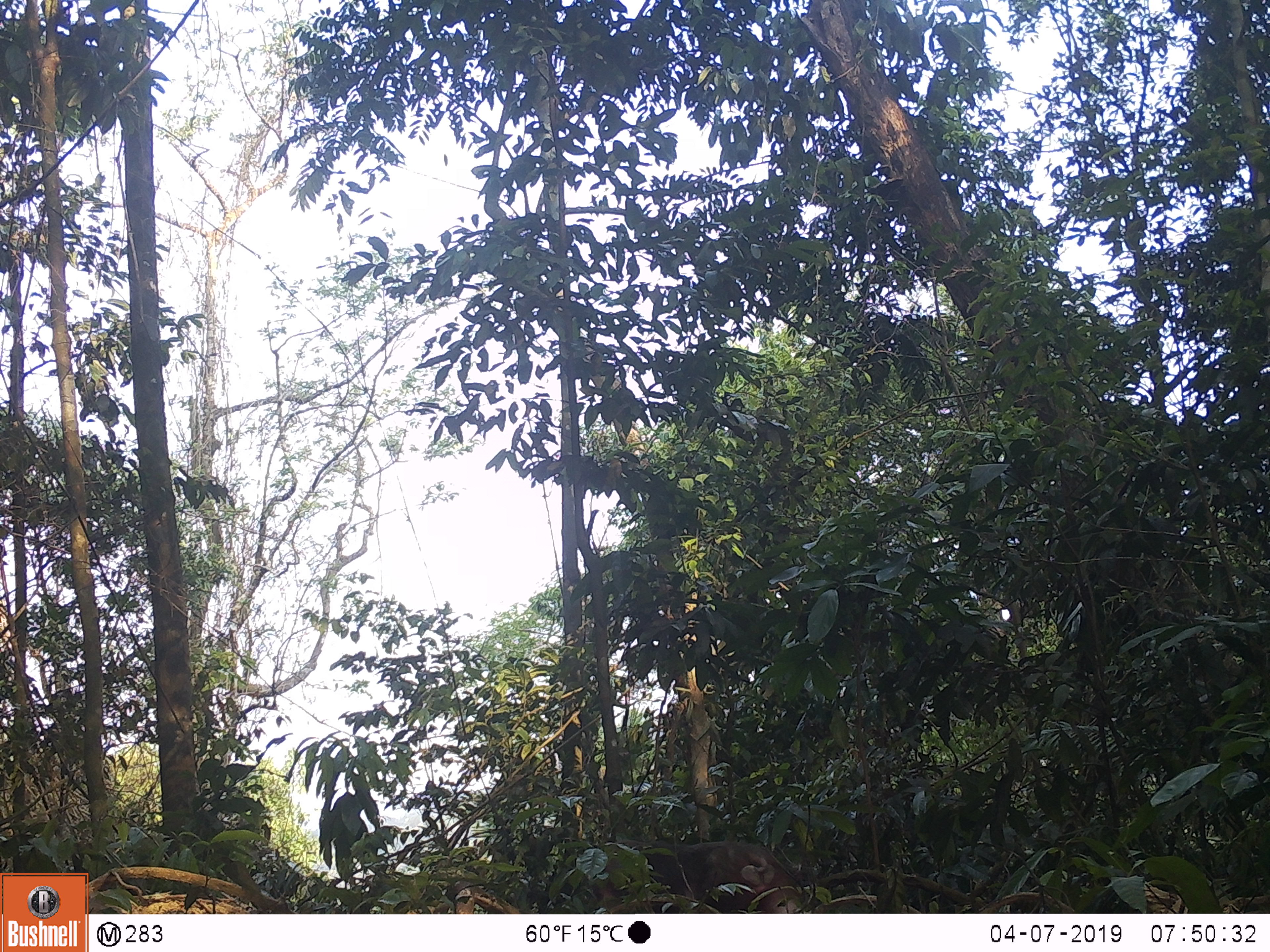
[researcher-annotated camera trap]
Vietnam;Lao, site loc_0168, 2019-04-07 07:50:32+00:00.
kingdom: Animalia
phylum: Chordata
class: Mammalia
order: Primates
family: Cercopithecidae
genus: Macaca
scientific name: Macaca arctoides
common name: stump-tailed macaque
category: stump tailed macaque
Stump tailed macaque (stump-tailed macaque) (Macaca arctoides). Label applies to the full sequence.